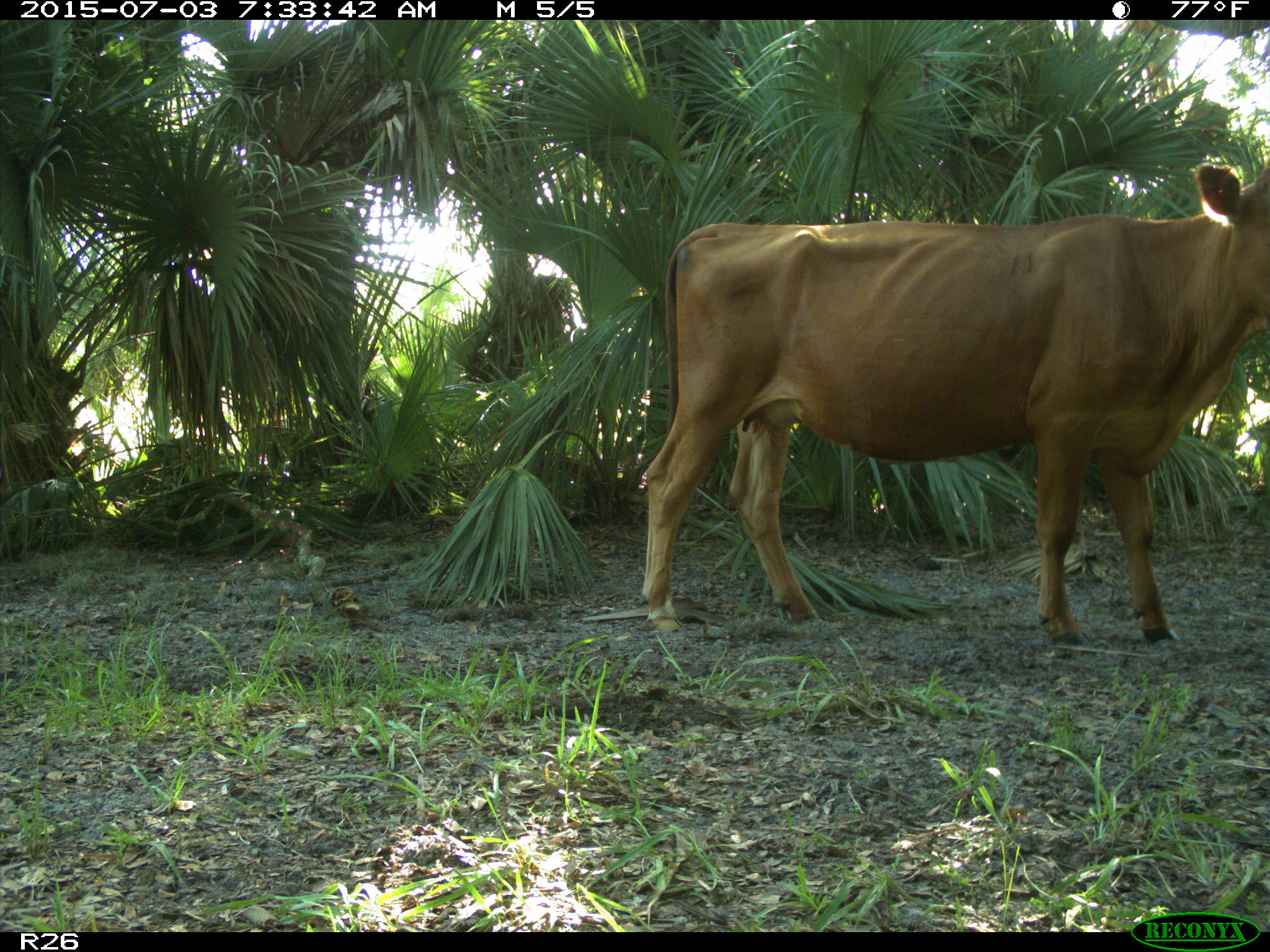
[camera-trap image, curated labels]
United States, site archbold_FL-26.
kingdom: Animalia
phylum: Chordata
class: Mammalia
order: Artiodactyla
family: Bovidae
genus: Bos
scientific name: Bos taurus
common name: domestic cow